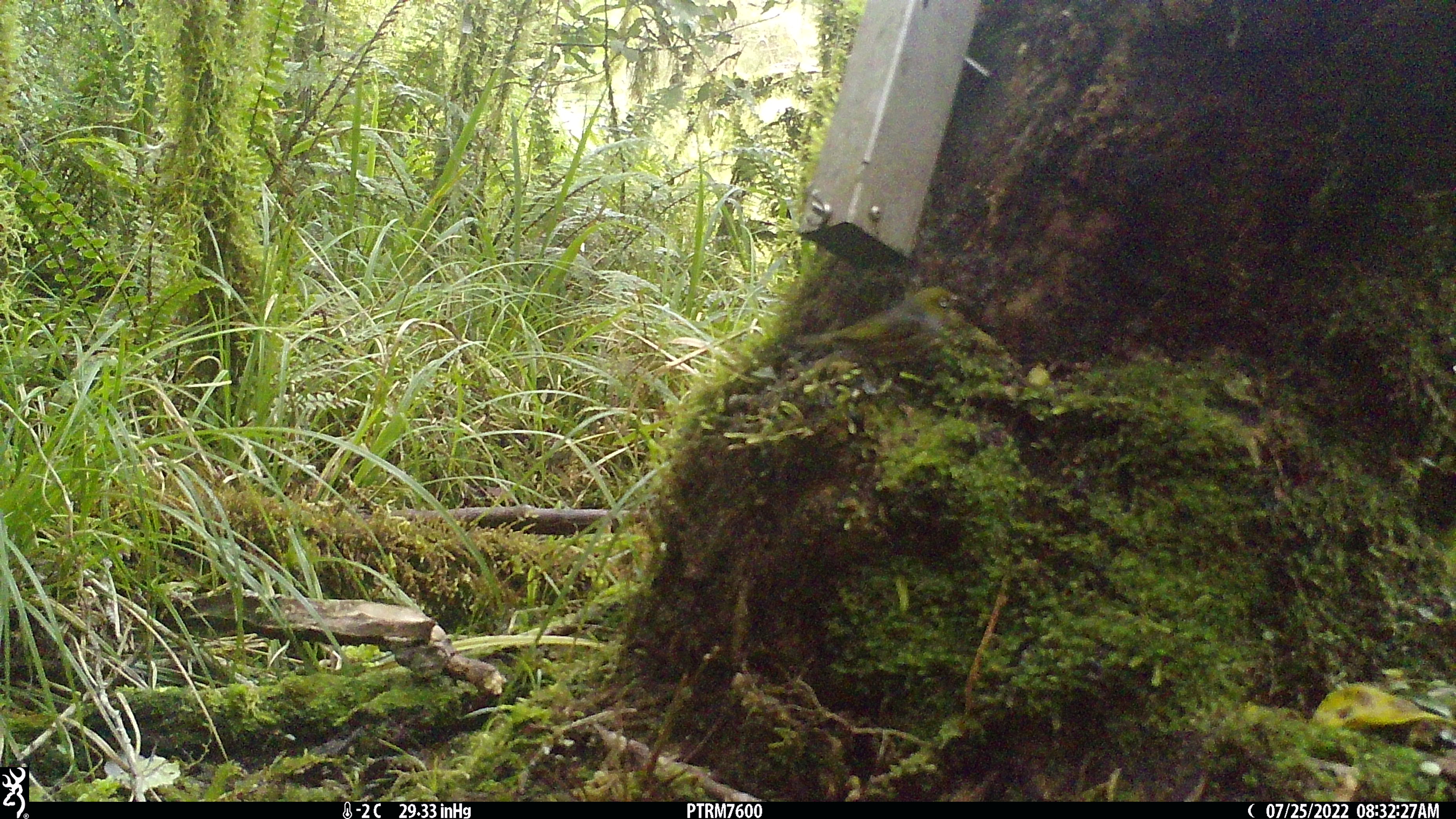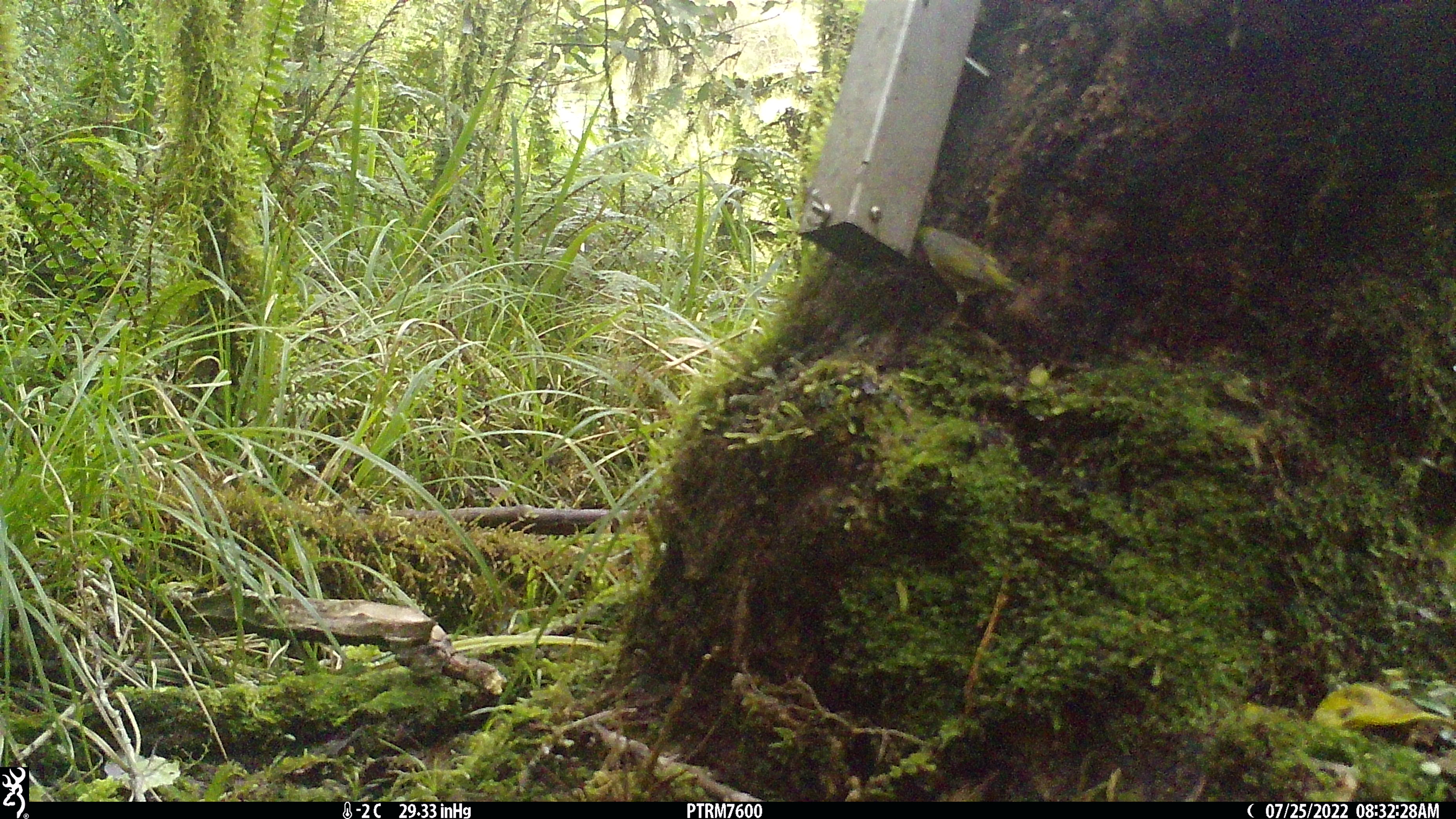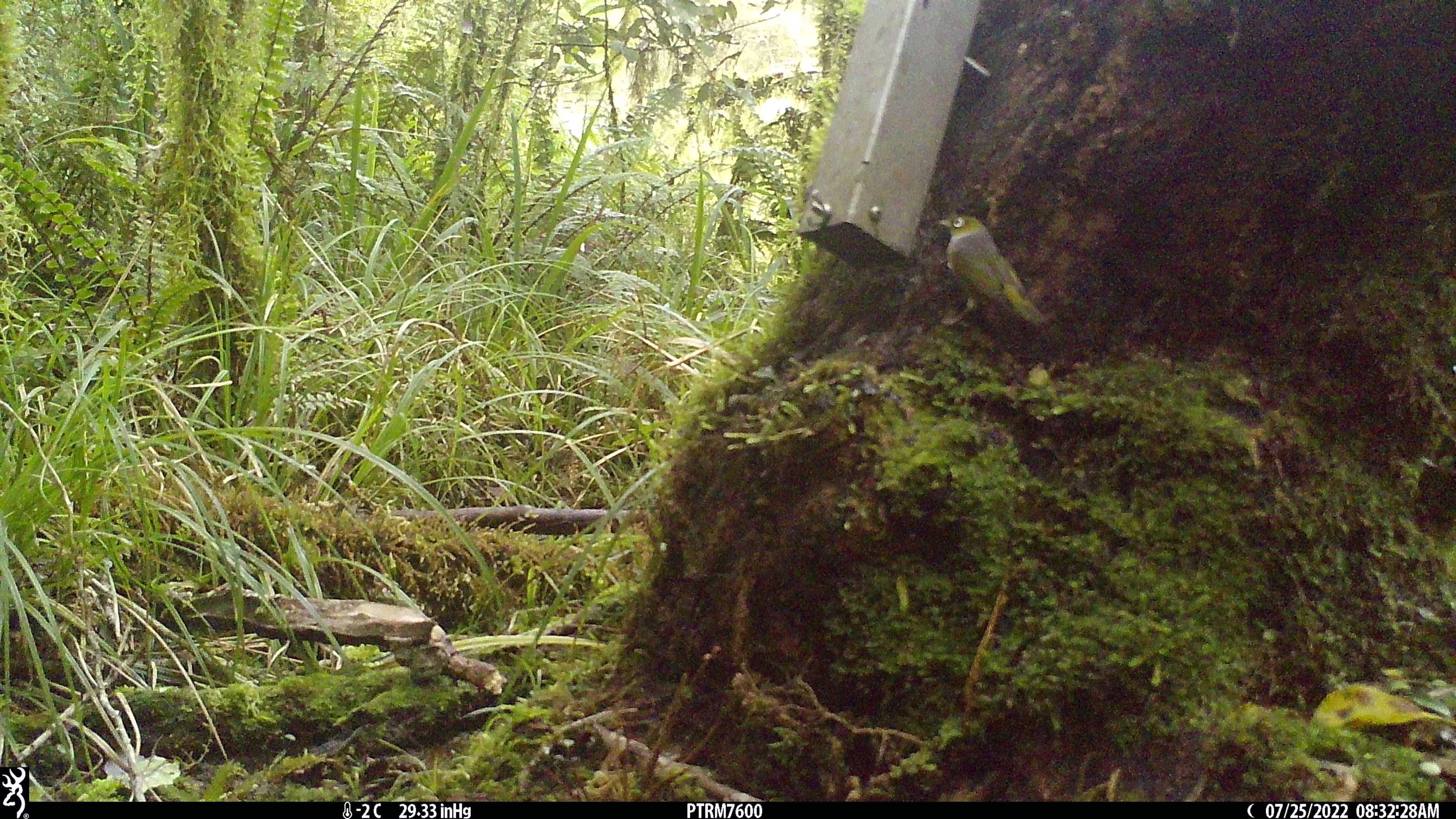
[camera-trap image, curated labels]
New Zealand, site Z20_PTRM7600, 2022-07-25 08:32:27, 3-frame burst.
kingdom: Animalia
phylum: Chordata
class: Aves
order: Passeriformes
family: Zosteropidae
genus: Zosterops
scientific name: Zosterops lateralis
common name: silvereye